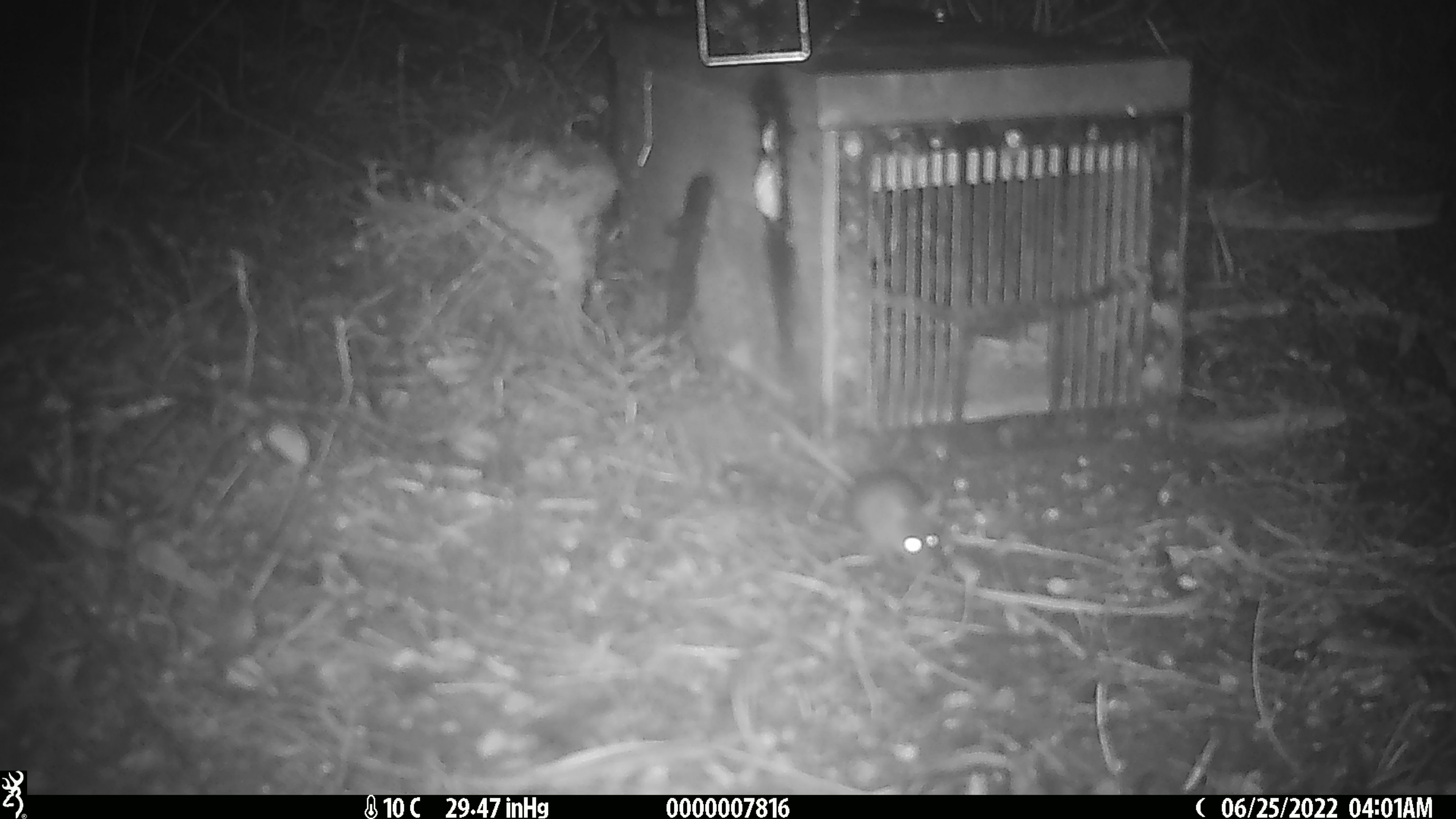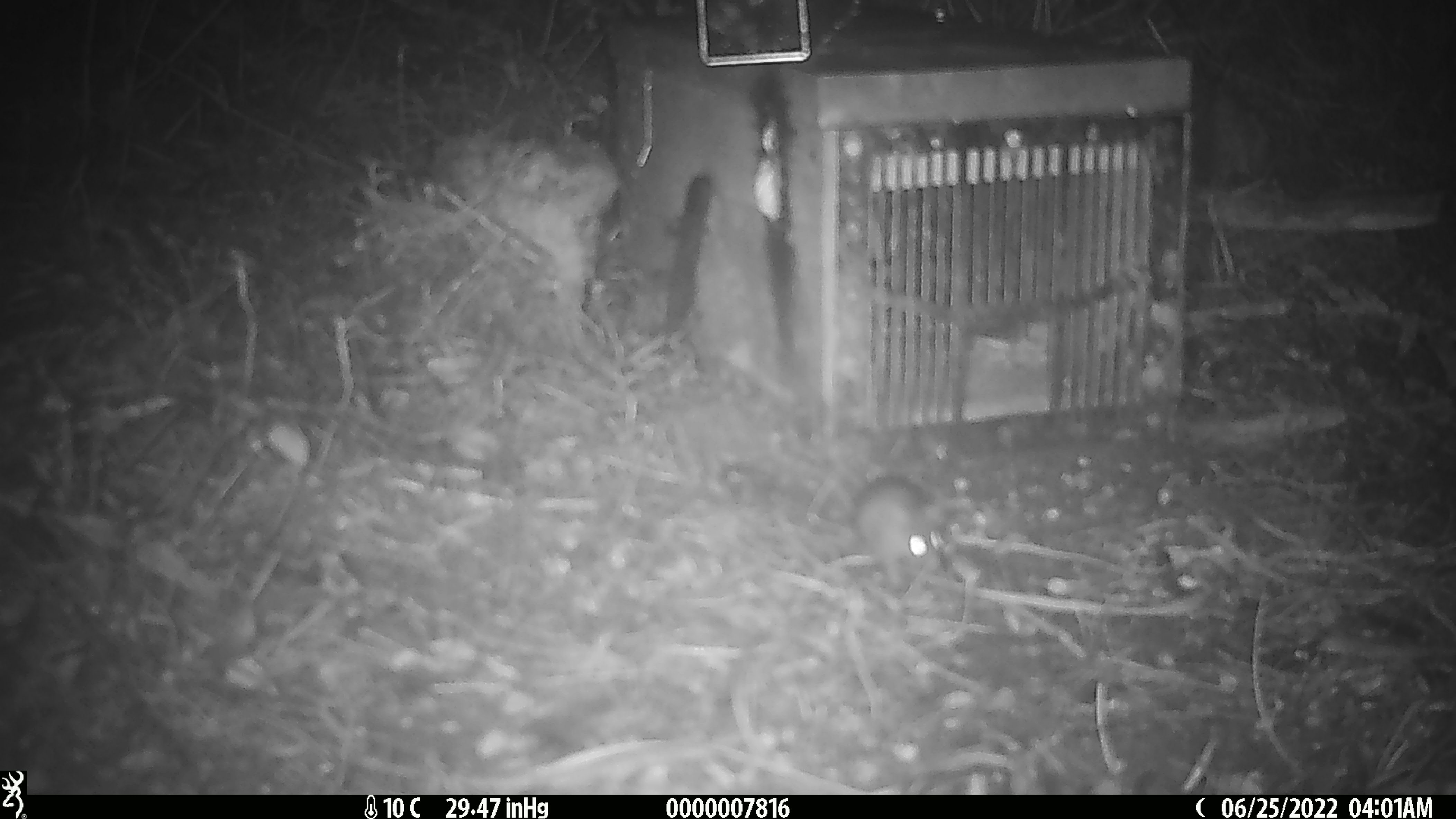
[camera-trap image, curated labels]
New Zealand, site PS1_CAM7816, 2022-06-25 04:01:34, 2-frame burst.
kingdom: Animalia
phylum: Chordata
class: Mammalia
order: Rodentia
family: Muridae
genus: Mus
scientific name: Mus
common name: mouse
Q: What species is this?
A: Mouse (Mus).